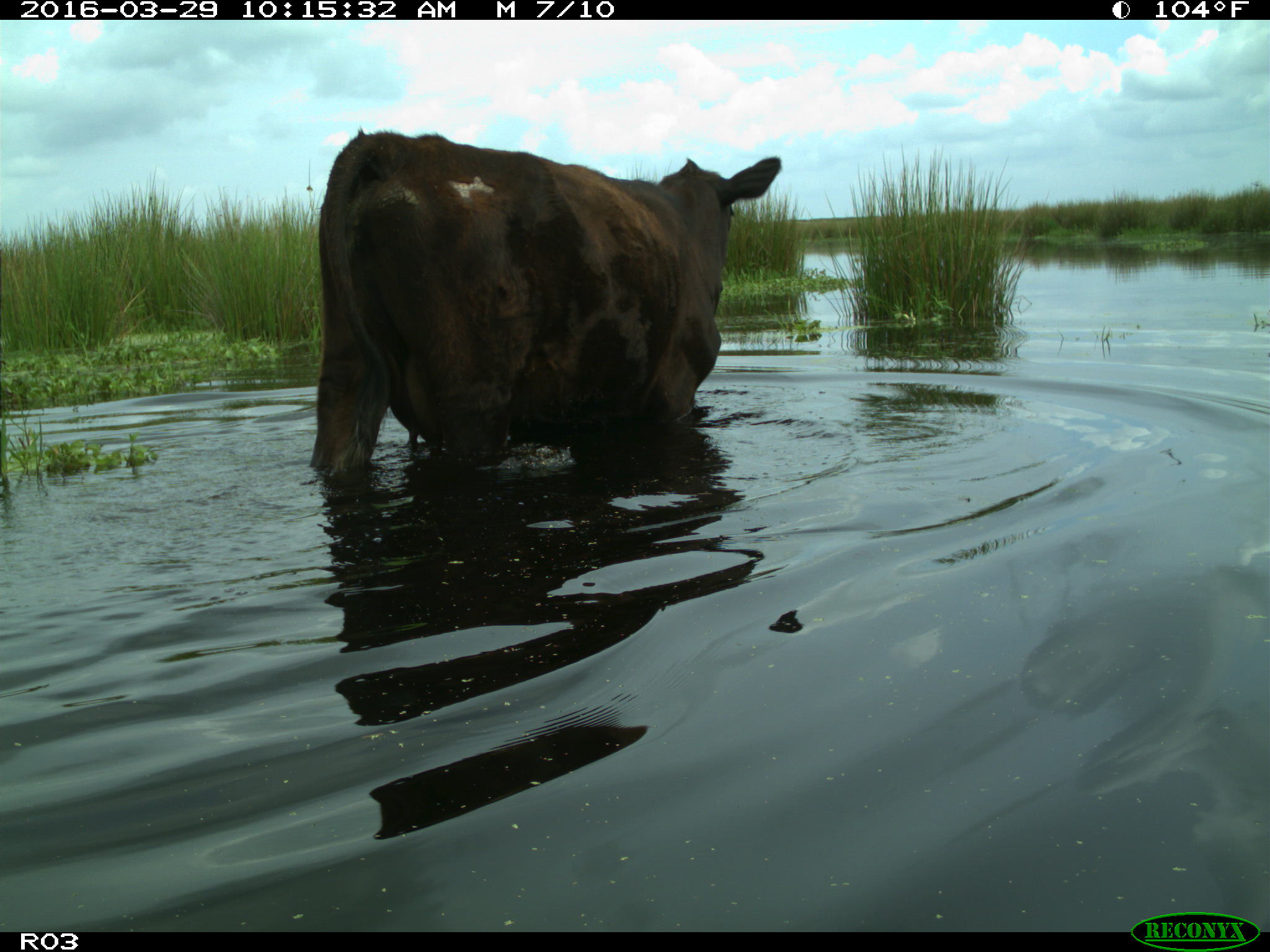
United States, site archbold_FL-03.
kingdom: Animalia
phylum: Chordata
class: Mammalia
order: Artiodactyla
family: Bovidae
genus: Bos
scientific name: Bos taurus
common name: domestic cow